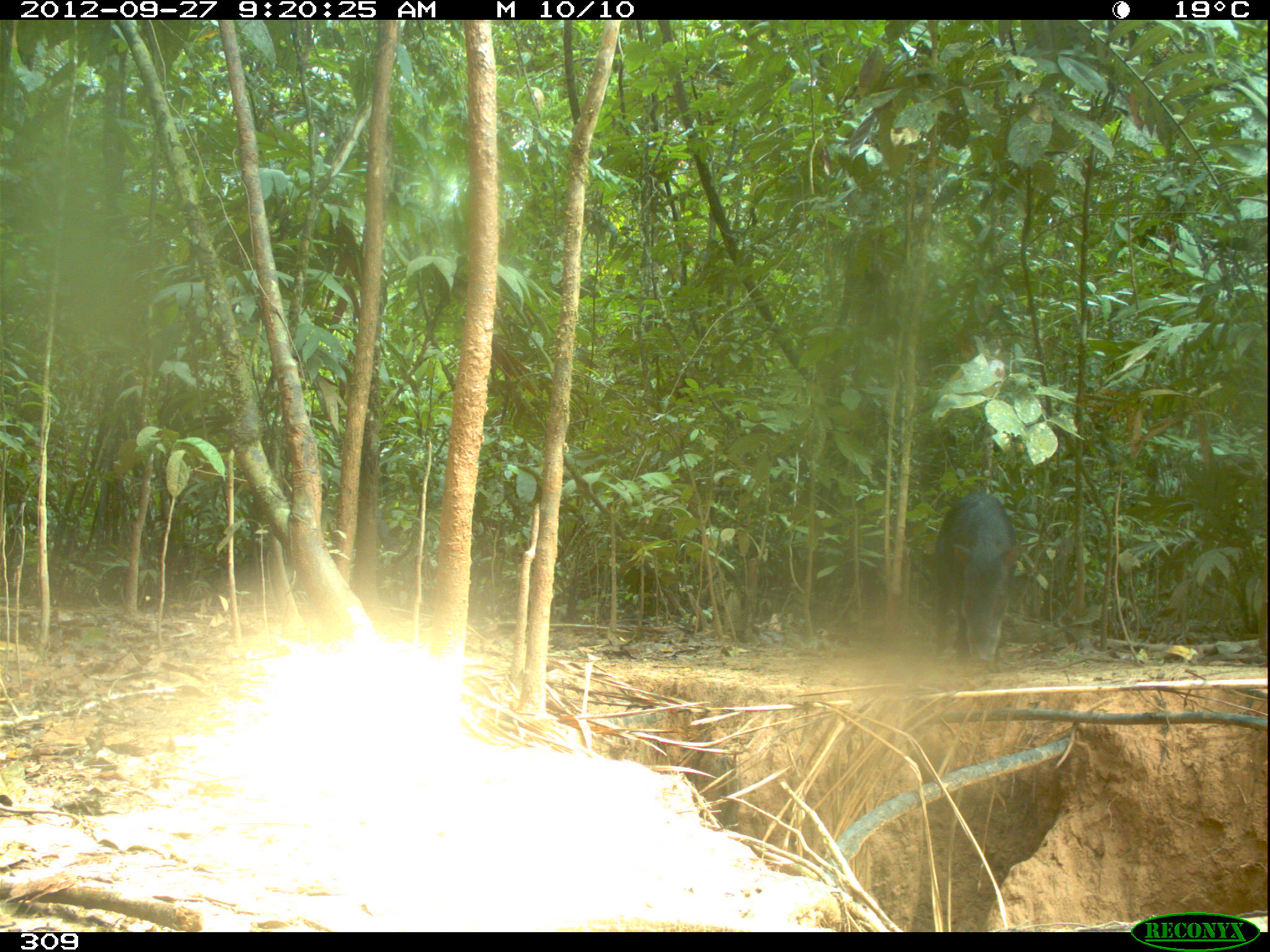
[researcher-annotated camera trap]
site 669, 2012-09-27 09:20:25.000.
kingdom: Animalia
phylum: Chordata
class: Mammalia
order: Artiodactyla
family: Tayassuidae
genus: Tayassu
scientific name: Tayassu pecari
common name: white-lipped peccary